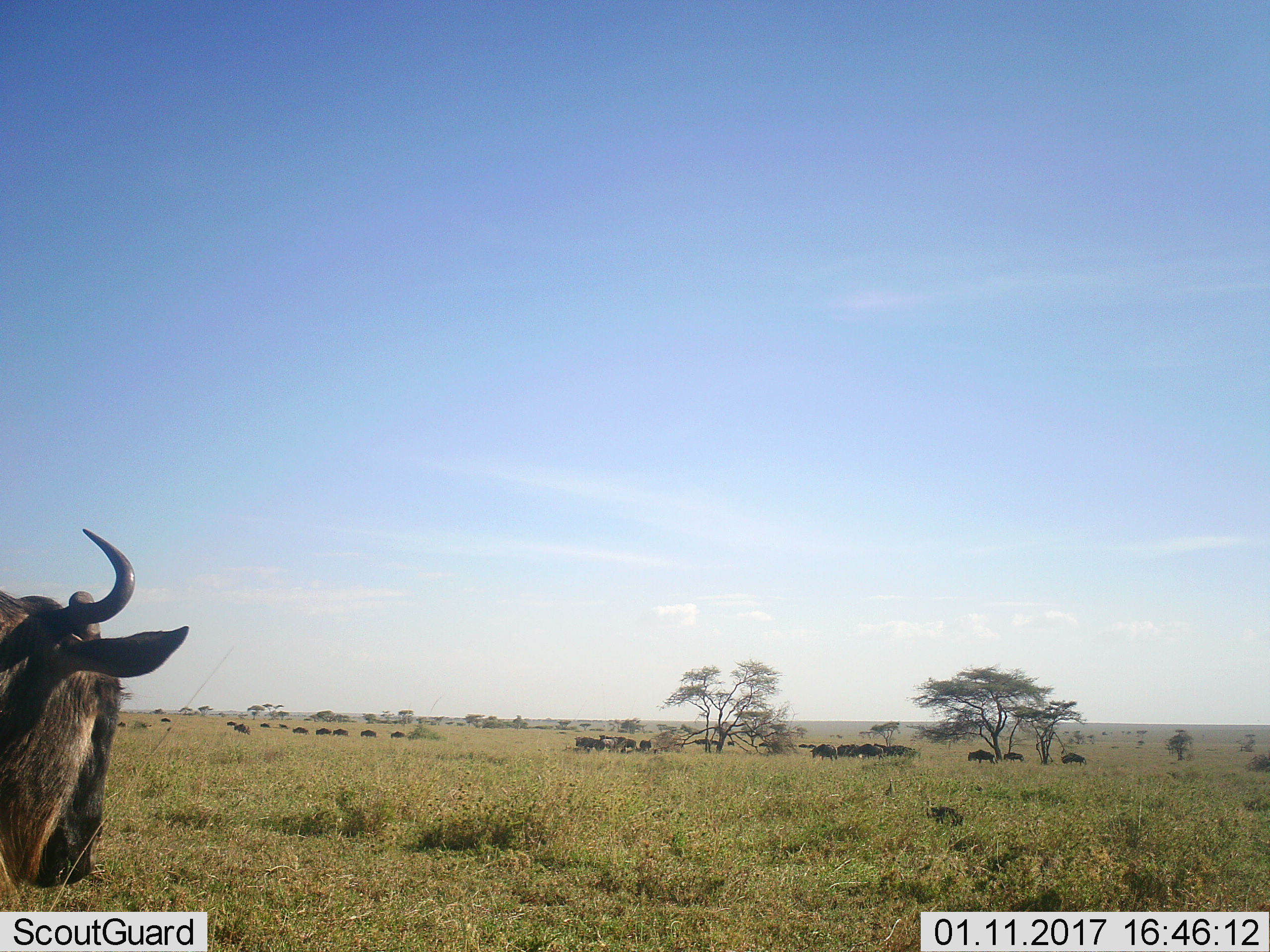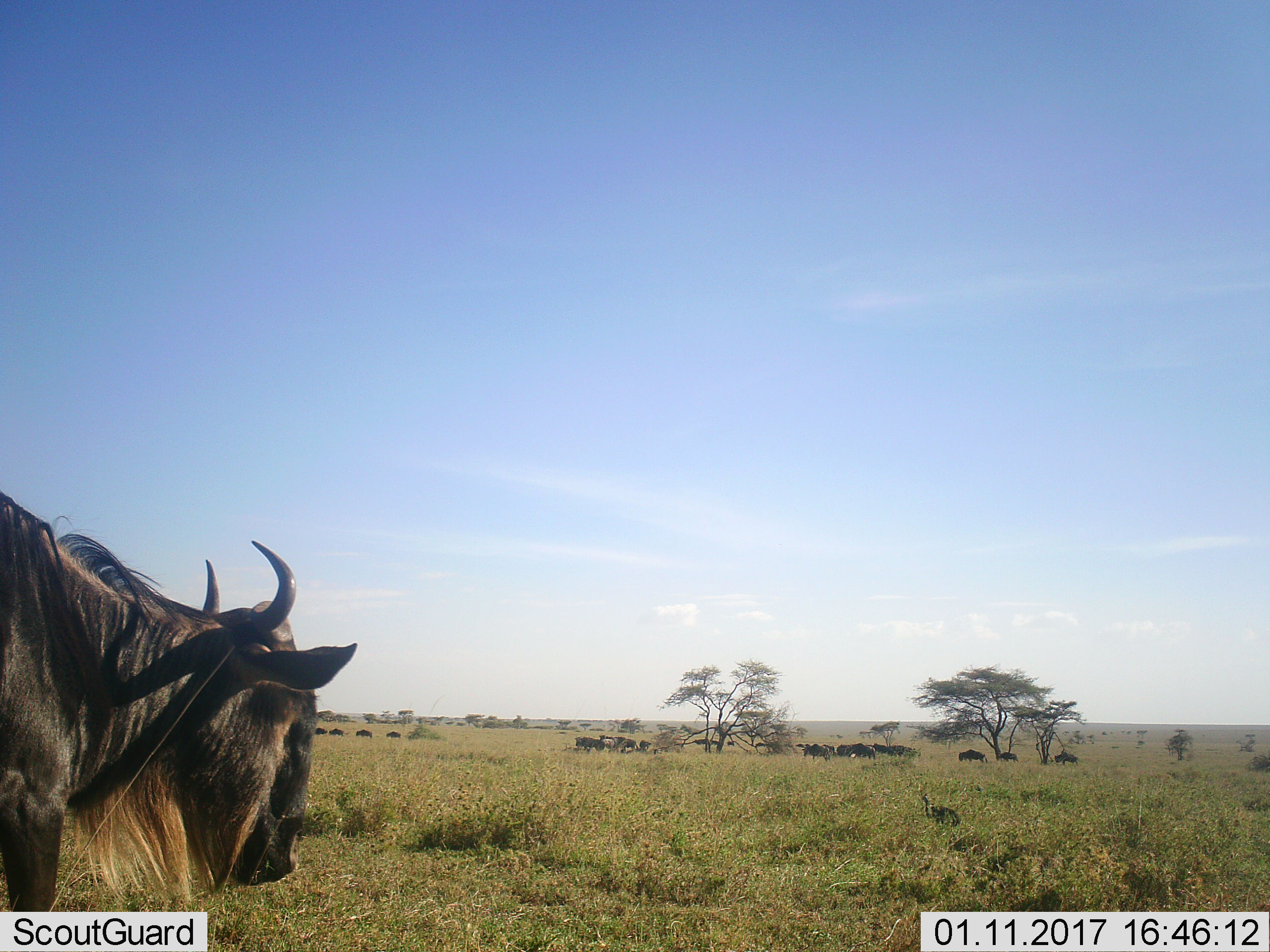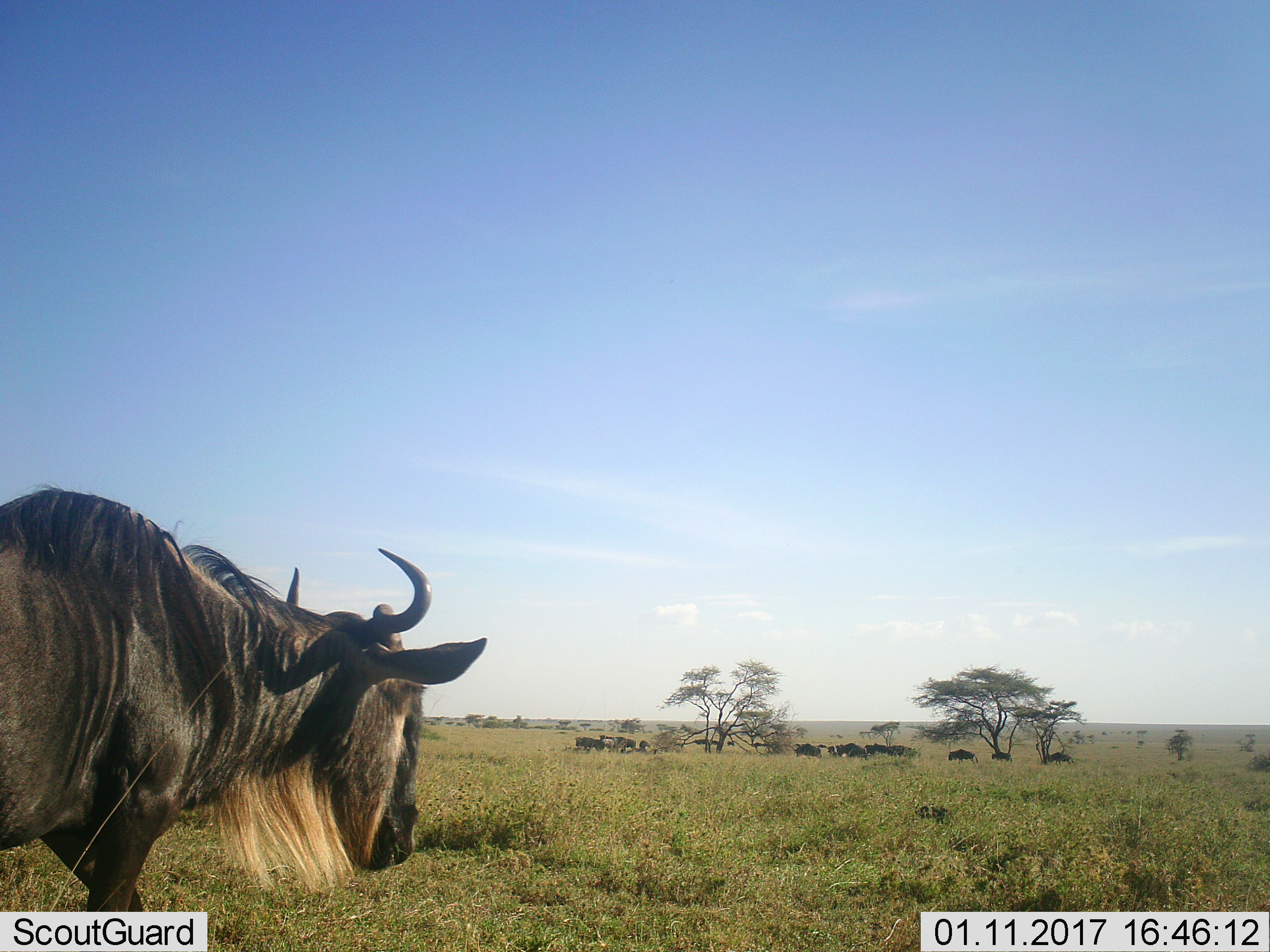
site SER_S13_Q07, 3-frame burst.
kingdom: Animalia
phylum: Chordata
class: Mammalia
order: Artiodactyla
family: Bovidae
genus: Connochaetes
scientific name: Connochaetes taurinus taurinus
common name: blue wildebeest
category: wildebeestblue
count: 11-50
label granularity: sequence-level